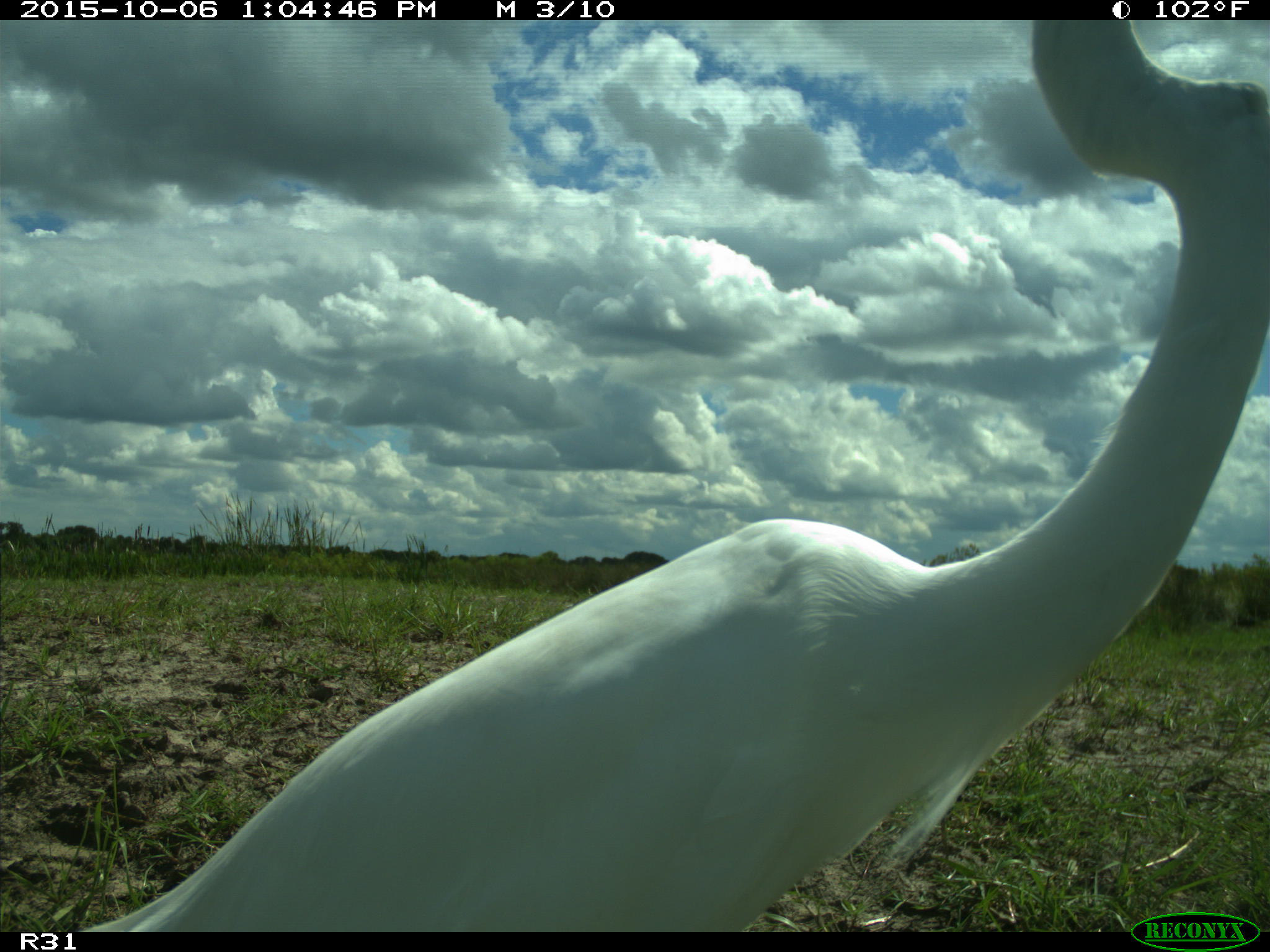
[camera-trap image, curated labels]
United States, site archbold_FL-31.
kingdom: Animalia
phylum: Chordata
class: Aves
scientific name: Aves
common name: birds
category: unidentified bird